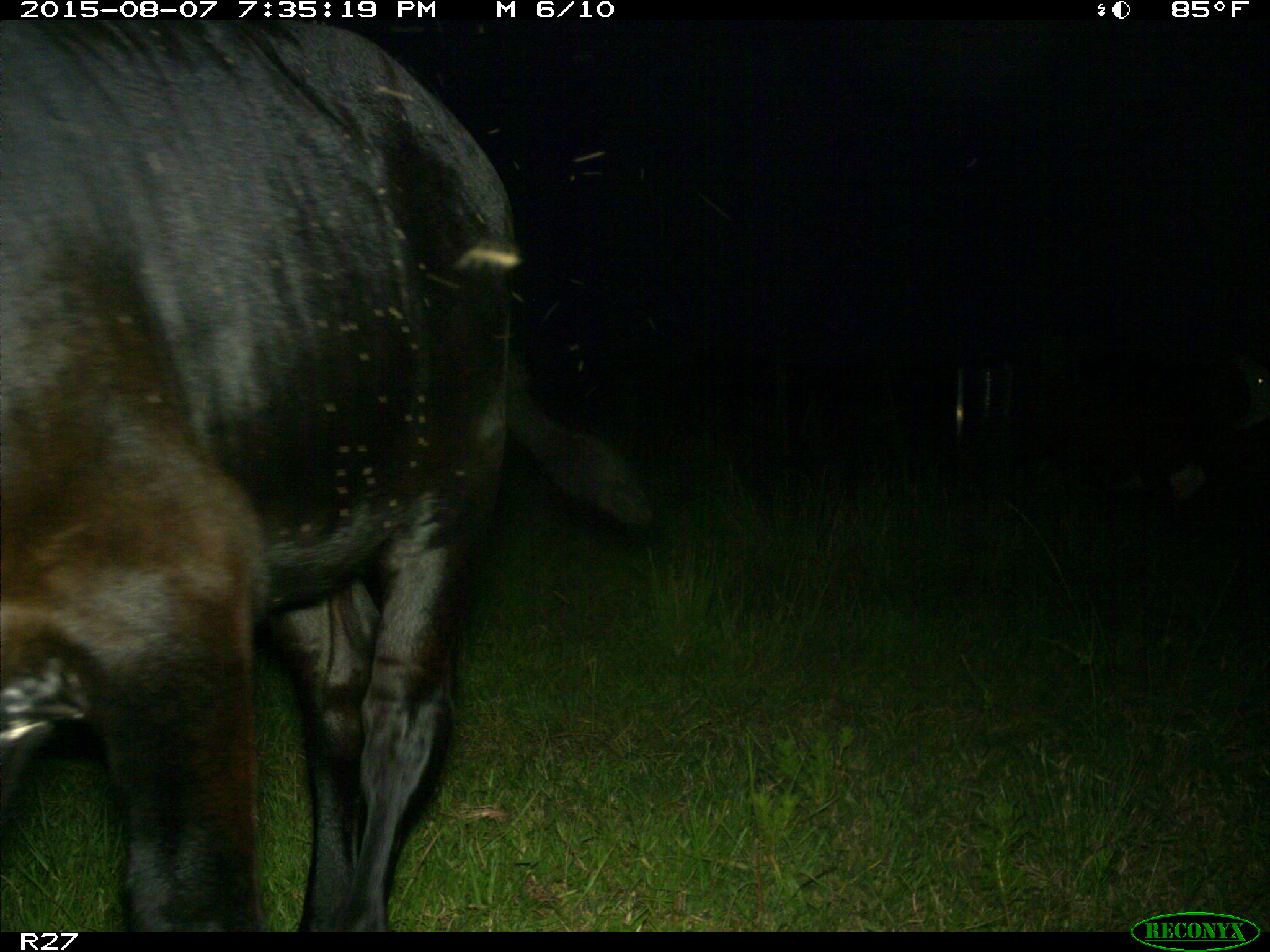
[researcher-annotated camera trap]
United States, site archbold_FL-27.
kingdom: Animalia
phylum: Chordata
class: Mammalia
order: Artiodactyla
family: Bovidae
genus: Bos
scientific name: Bos taurus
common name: domestic cow